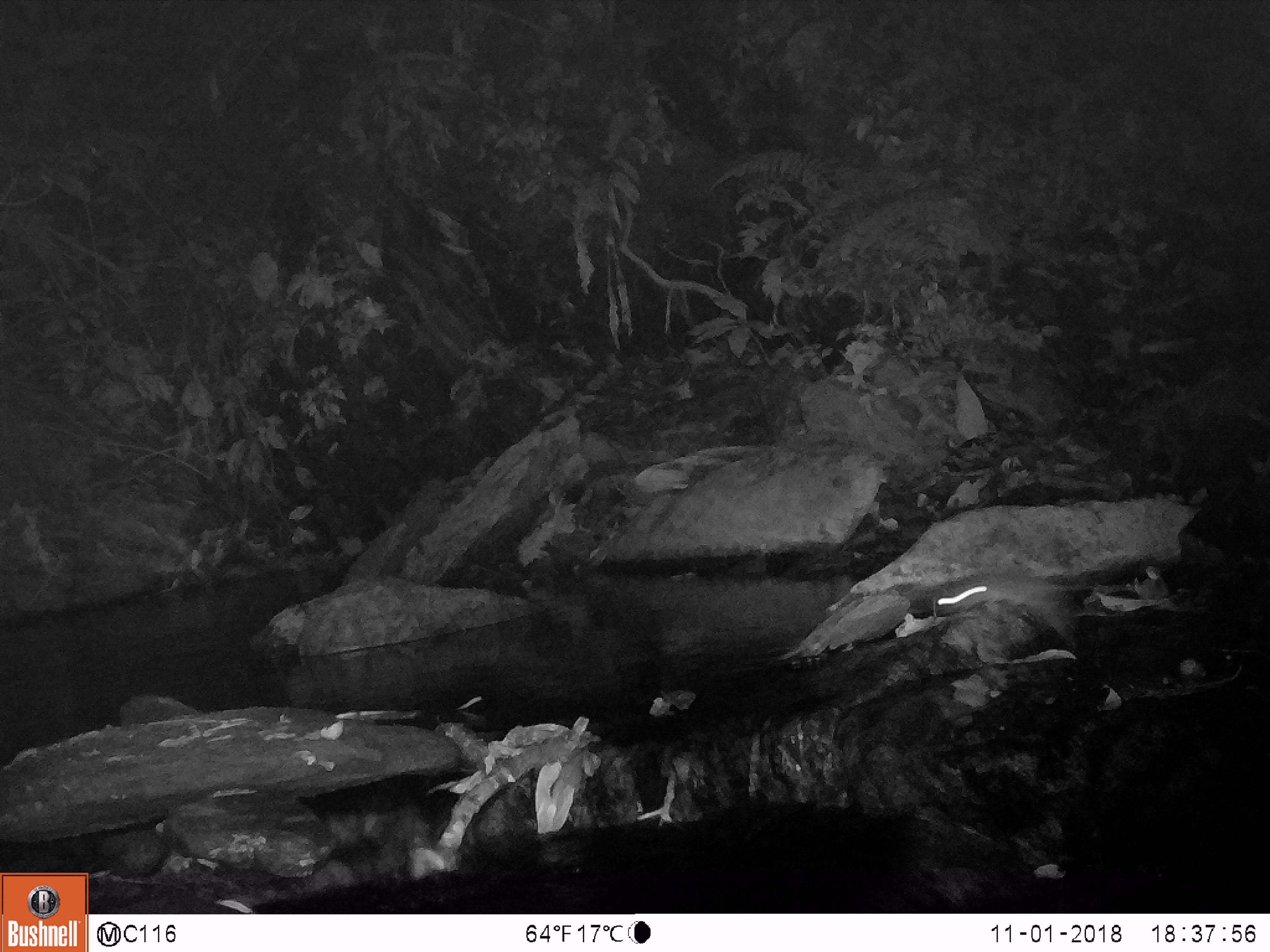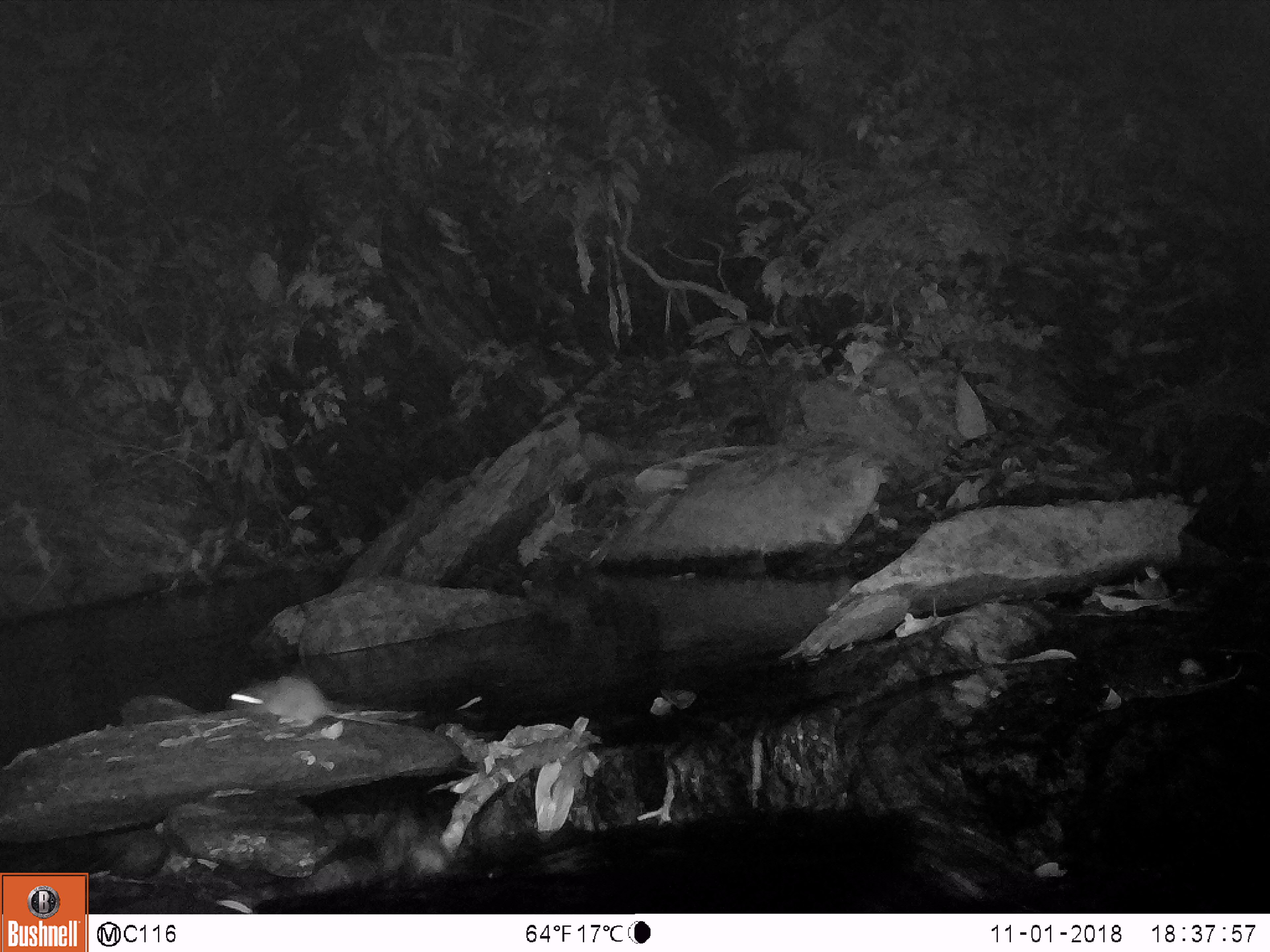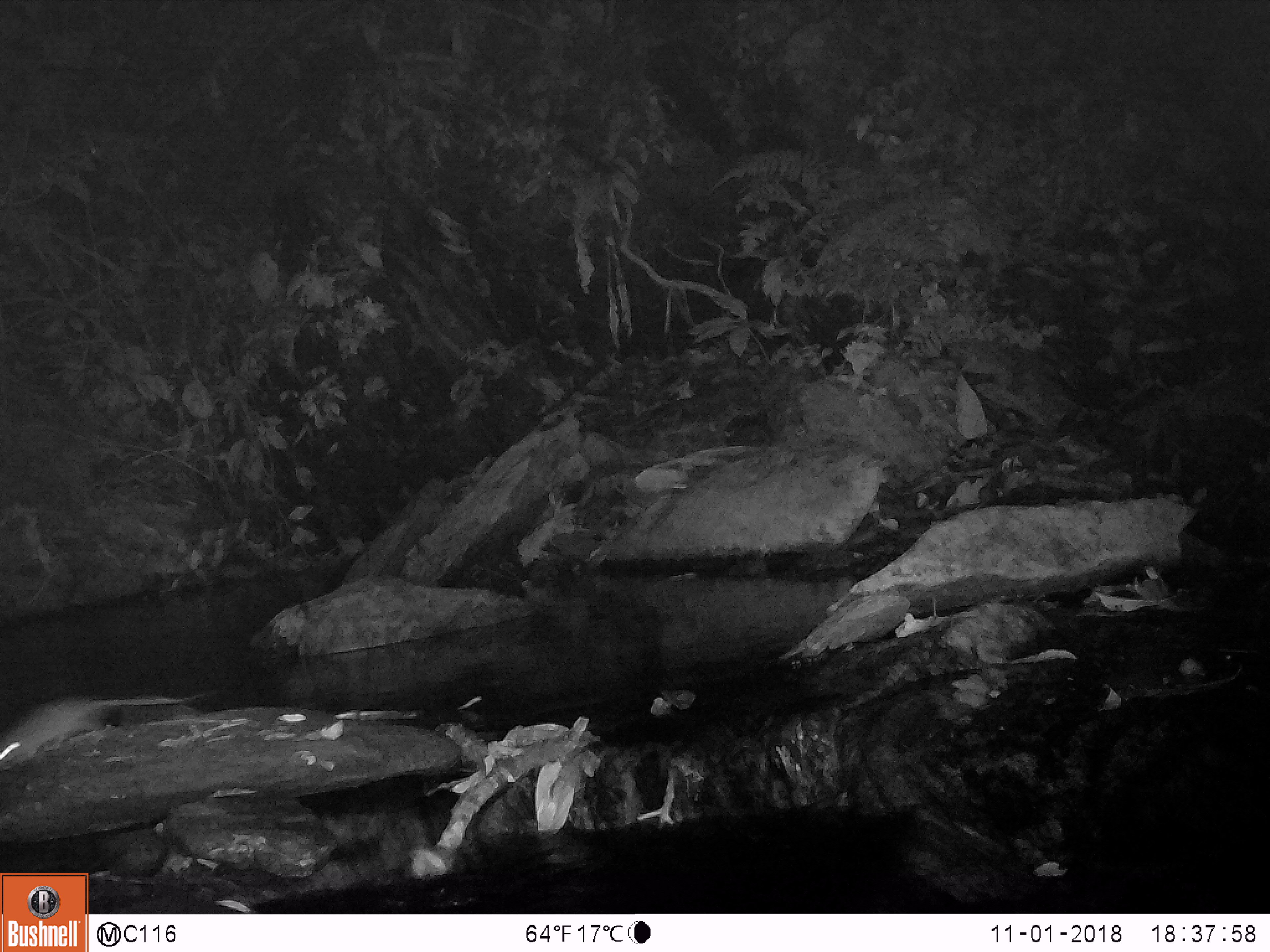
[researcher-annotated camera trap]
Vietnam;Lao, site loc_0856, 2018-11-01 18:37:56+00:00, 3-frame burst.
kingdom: Animalia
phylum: Chordata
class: Mammalia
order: Rodentia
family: Muridae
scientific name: Muridae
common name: old-world mice and rats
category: unidentified murid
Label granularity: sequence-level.